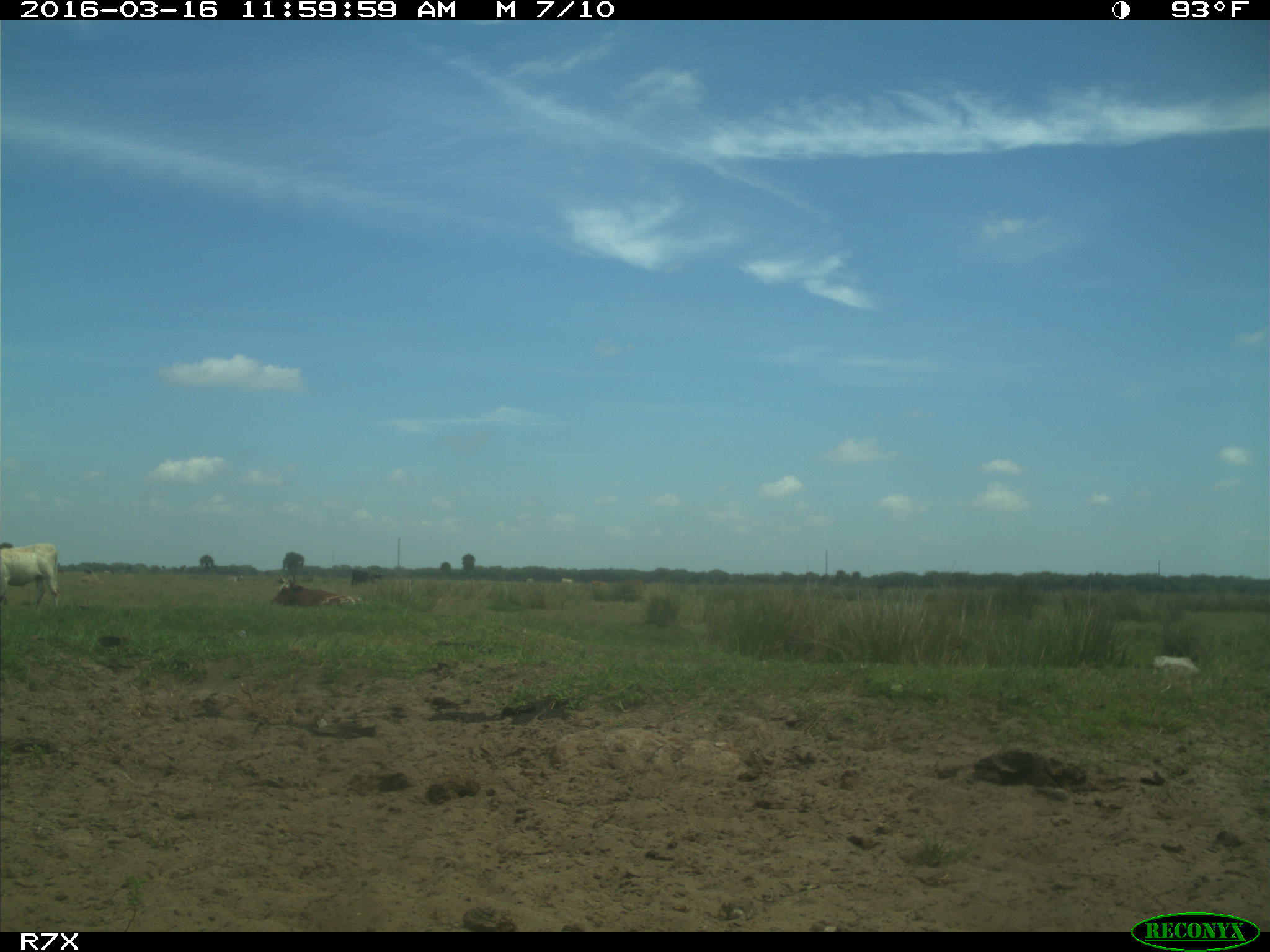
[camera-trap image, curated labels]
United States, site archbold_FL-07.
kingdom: Animalia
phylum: Chordata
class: Mammalia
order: Artiodactyla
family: Bovidae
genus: Bos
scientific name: Bos taurus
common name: domestic cow